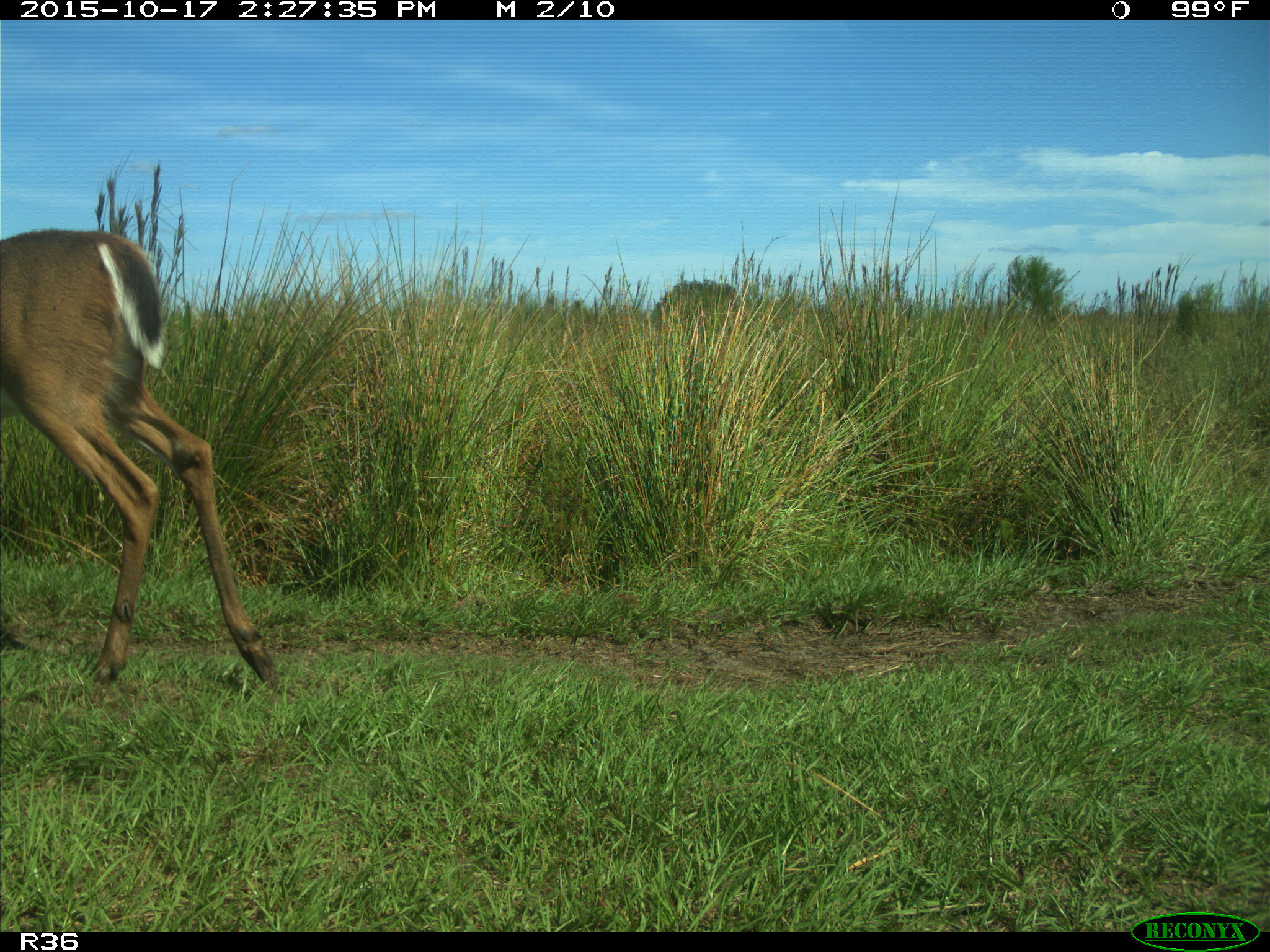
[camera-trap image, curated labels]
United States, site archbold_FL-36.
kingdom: Animalia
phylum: Chordata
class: Mammalia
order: Artiodactyla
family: Cervidae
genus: Odocoileus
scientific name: Odocoileus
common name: deer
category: unidentified deer